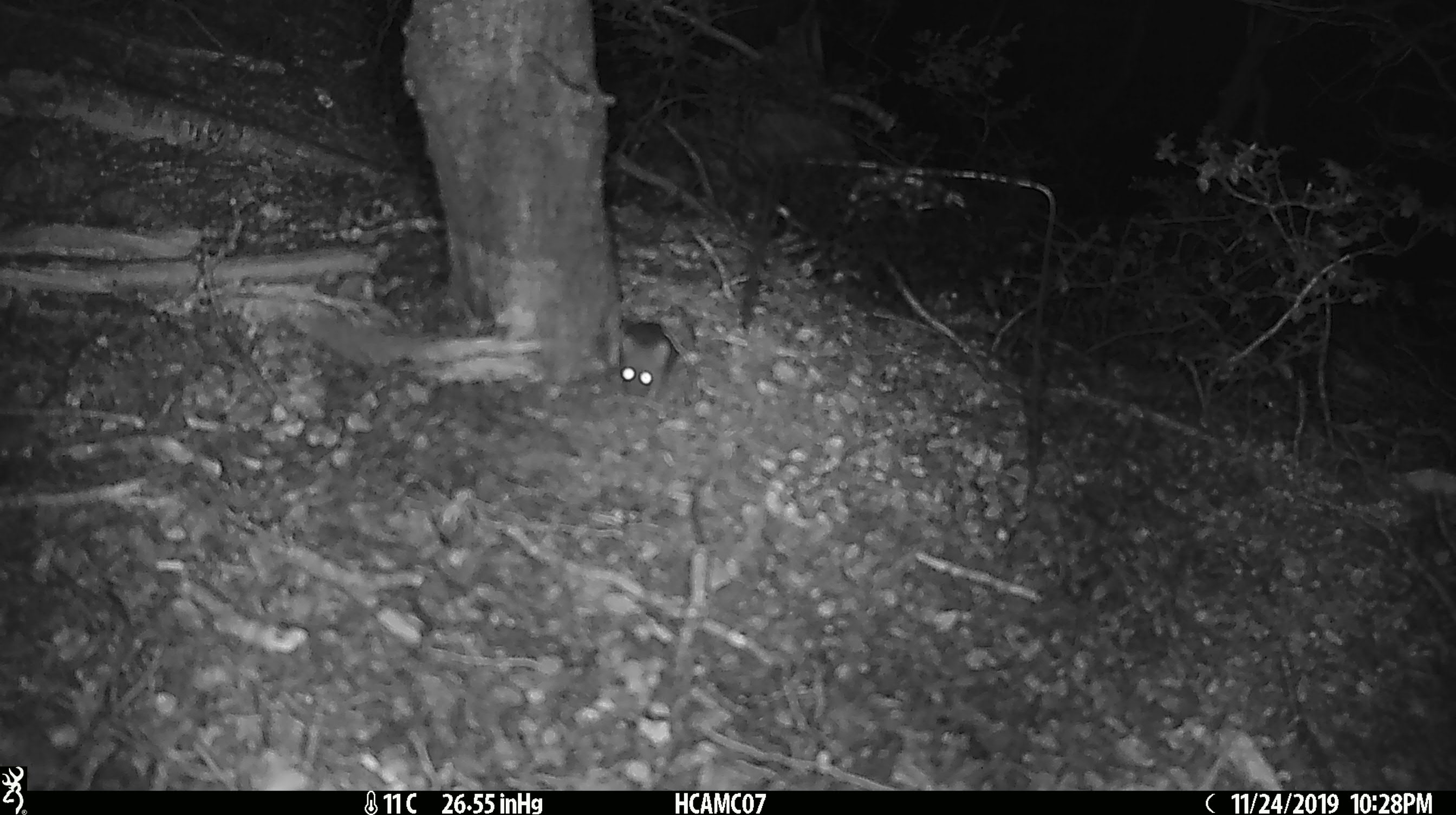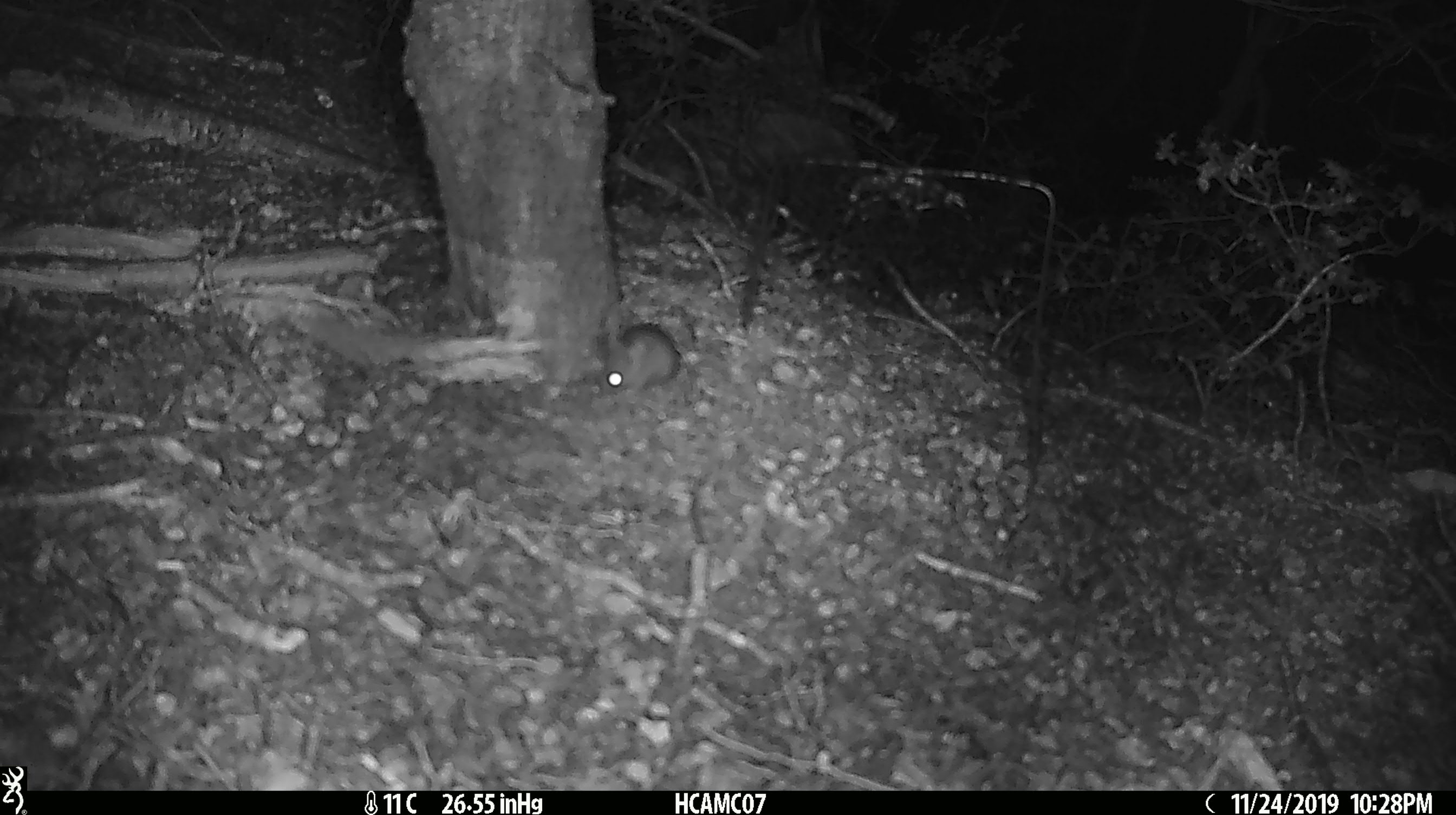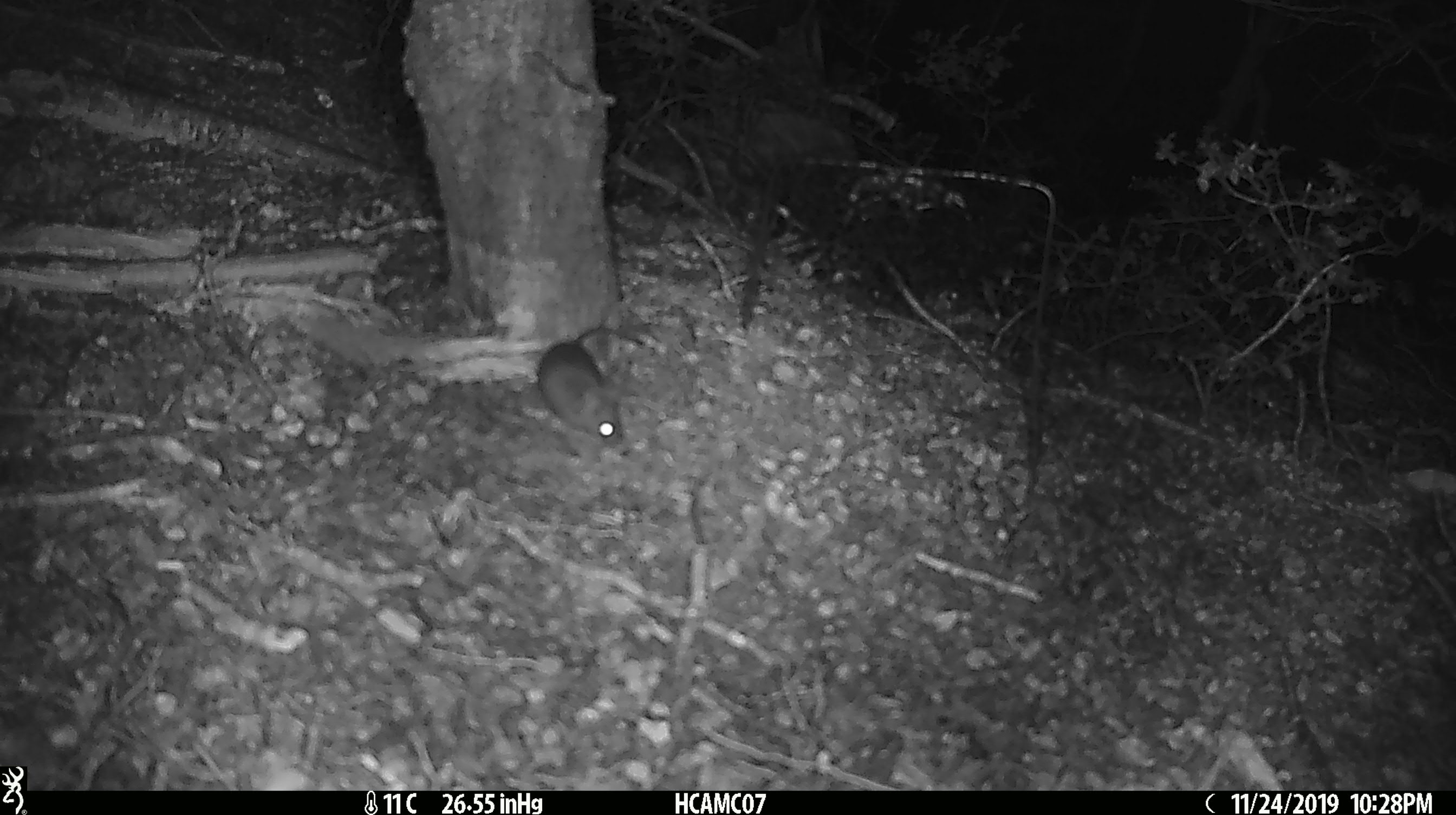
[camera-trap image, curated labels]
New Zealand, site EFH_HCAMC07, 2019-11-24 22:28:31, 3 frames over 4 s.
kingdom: Animalia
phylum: Chordata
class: Mammalia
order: Rodentia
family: Muridae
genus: Mus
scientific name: Mus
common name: mouse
Mouse (Mus).